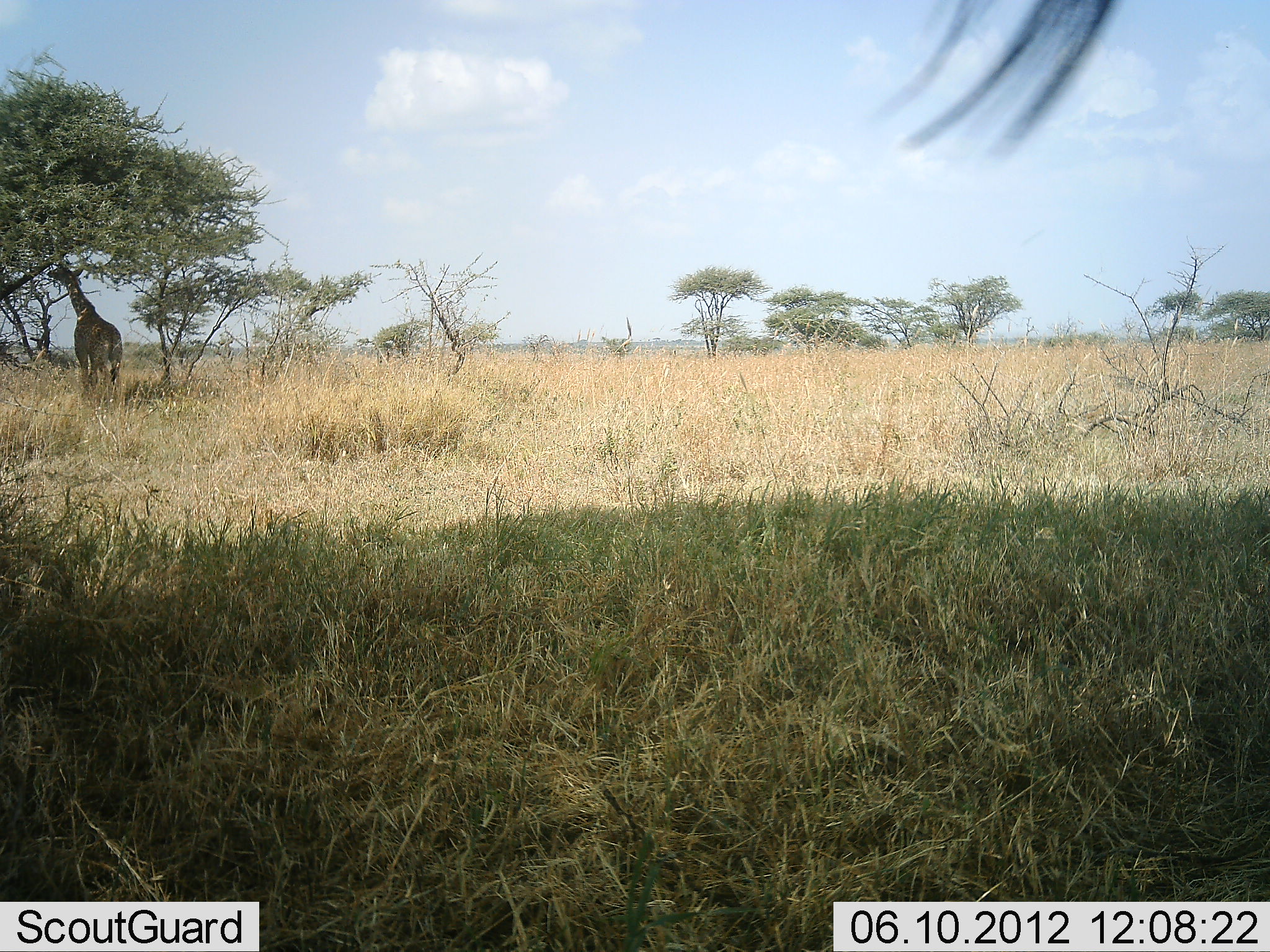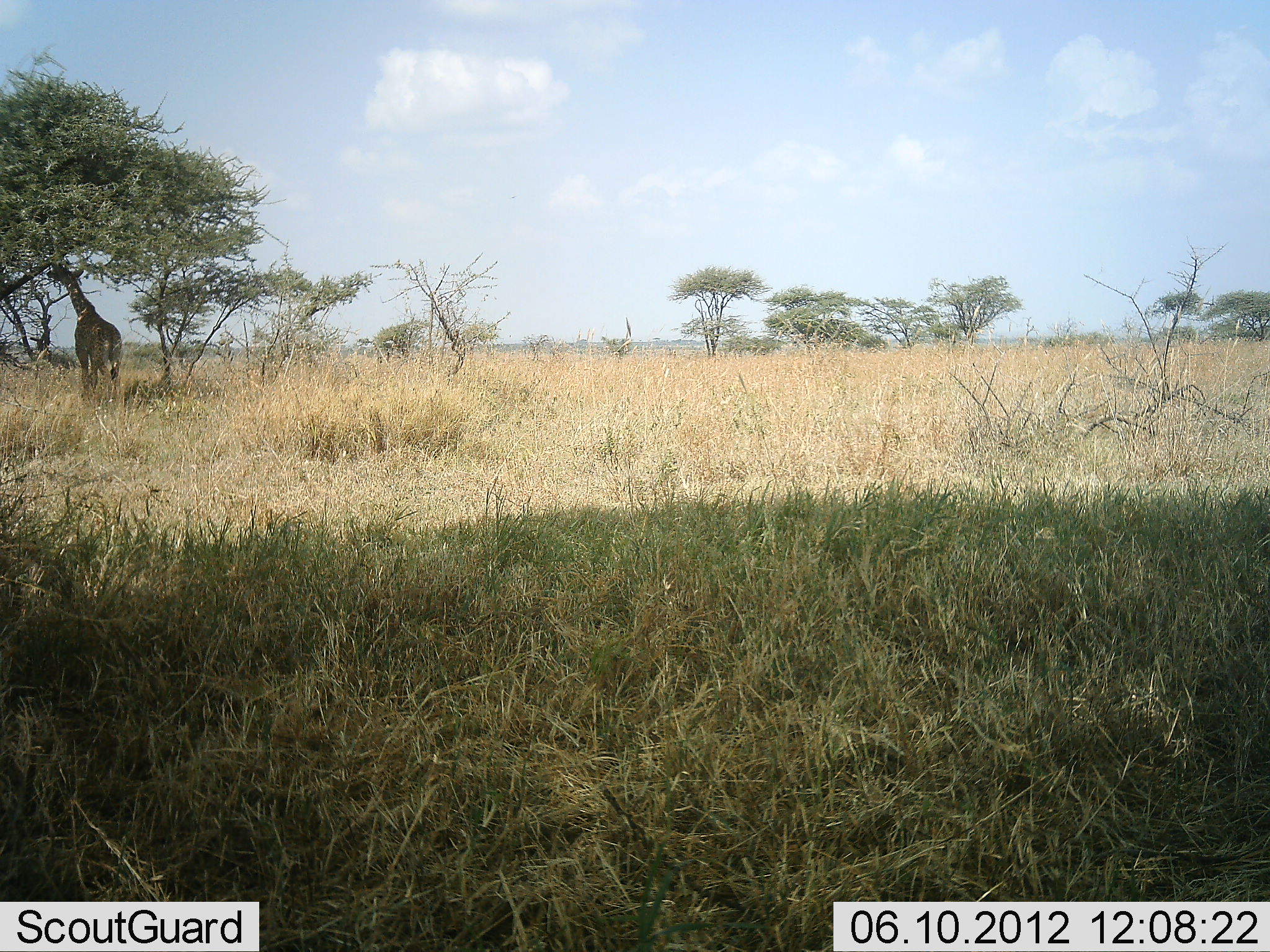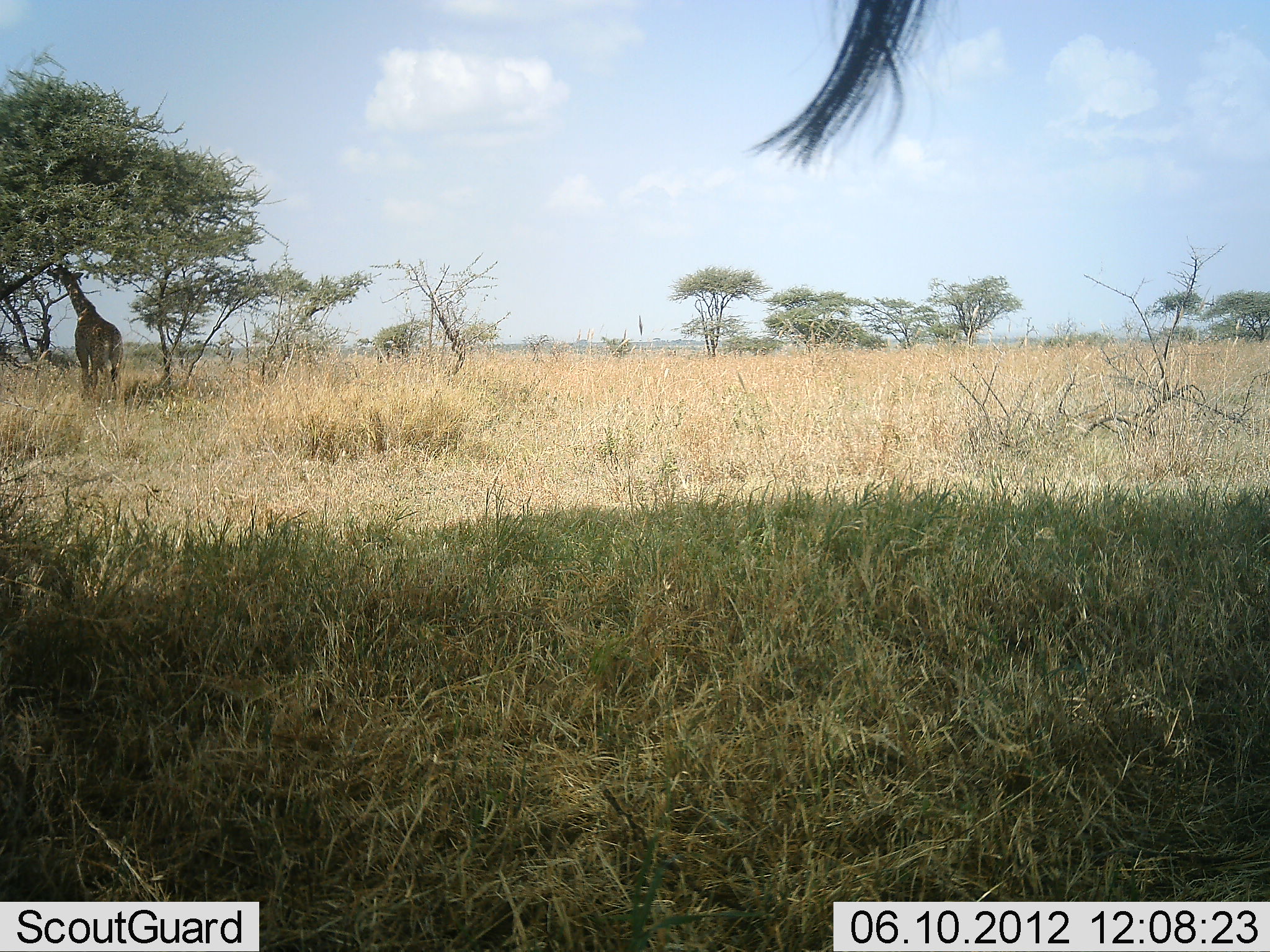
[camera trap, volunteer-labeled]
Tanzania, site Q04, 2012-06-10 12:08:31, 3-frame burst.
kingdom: Animalia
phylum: Chordata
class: Mammalia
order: Artiodactyla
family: Giraffidae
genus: Giraffa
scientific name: Giraffa camelopardalis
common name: giraffe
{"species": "giraffe (Giraffa camelopardalis)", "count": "2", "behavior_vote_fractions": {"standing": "60%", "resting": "0%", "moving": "0%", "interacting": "0%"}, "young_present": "0%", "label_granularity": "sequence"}